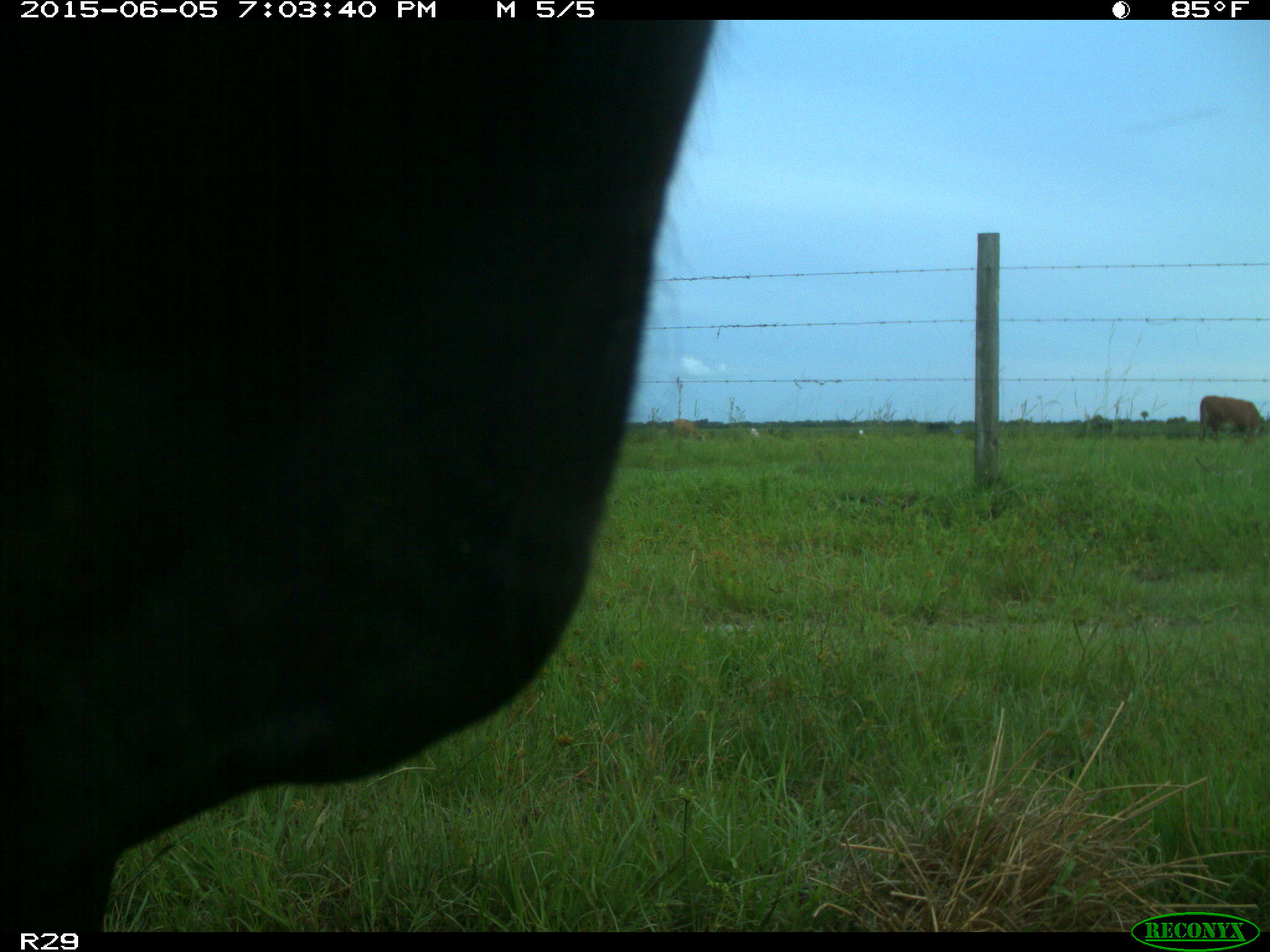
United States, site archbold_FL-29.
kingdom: Animalia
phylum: Chordata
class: Mammalia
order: Artiodactyla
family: Bovidae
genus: Bos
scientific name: Bos taurus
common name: domestic cow